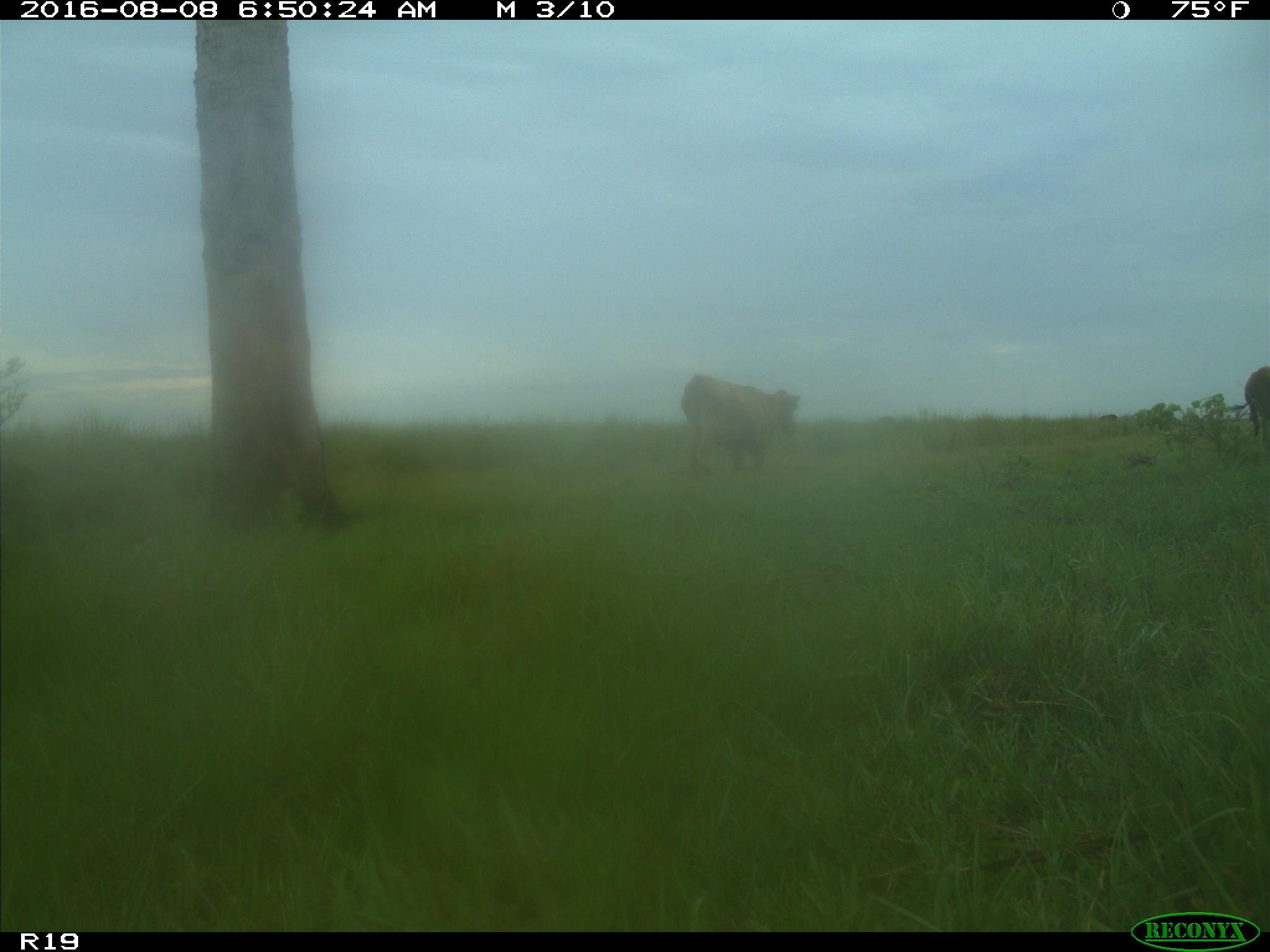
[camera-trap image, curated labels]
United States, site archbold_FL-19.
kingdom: Animalia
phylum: Chordata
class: Mammalia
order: Artiodactyla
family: Bovidae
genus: Bos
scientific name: Bos taurus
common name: domestic cow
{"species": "Bos taurus (domestic cow)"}